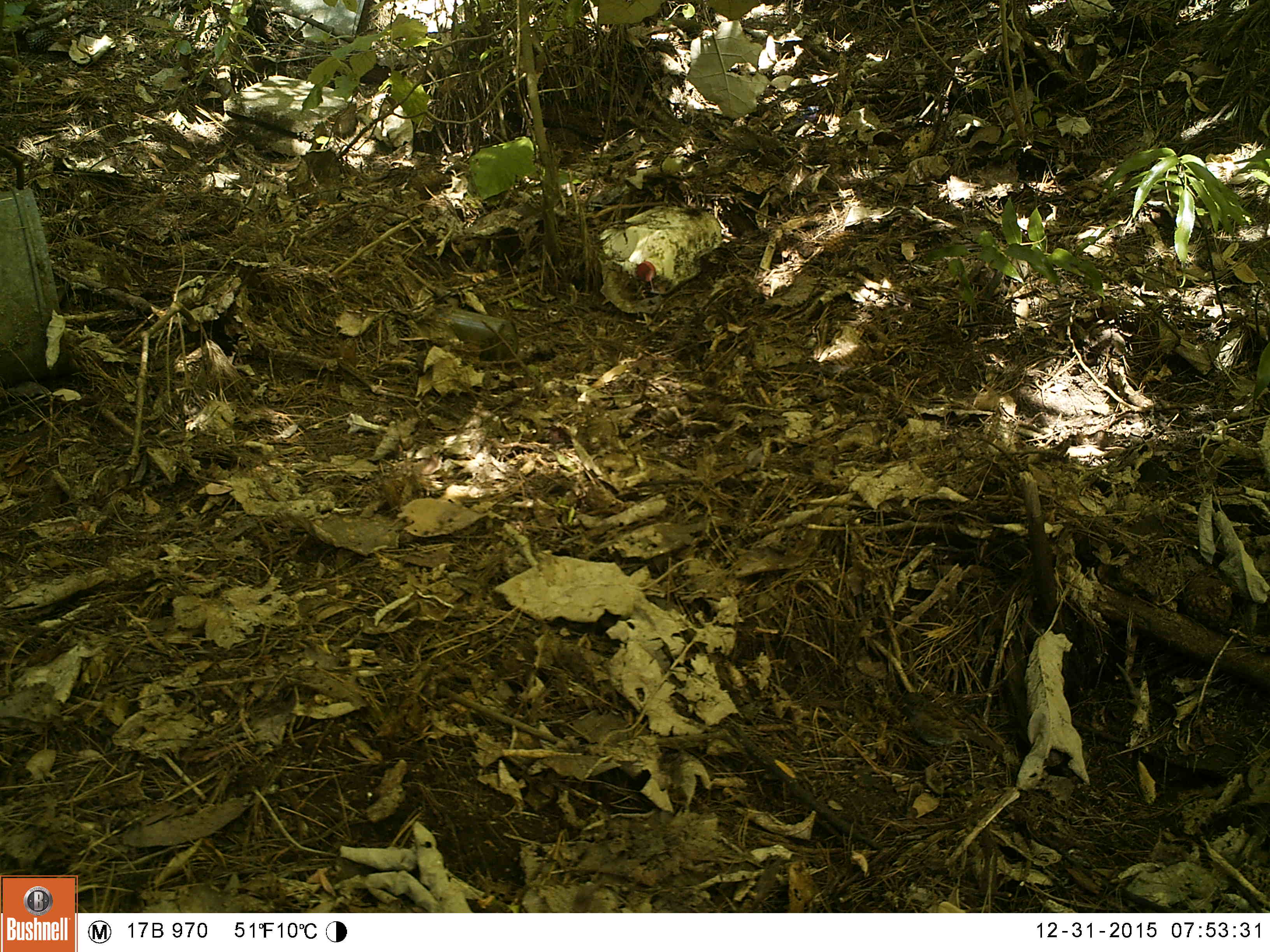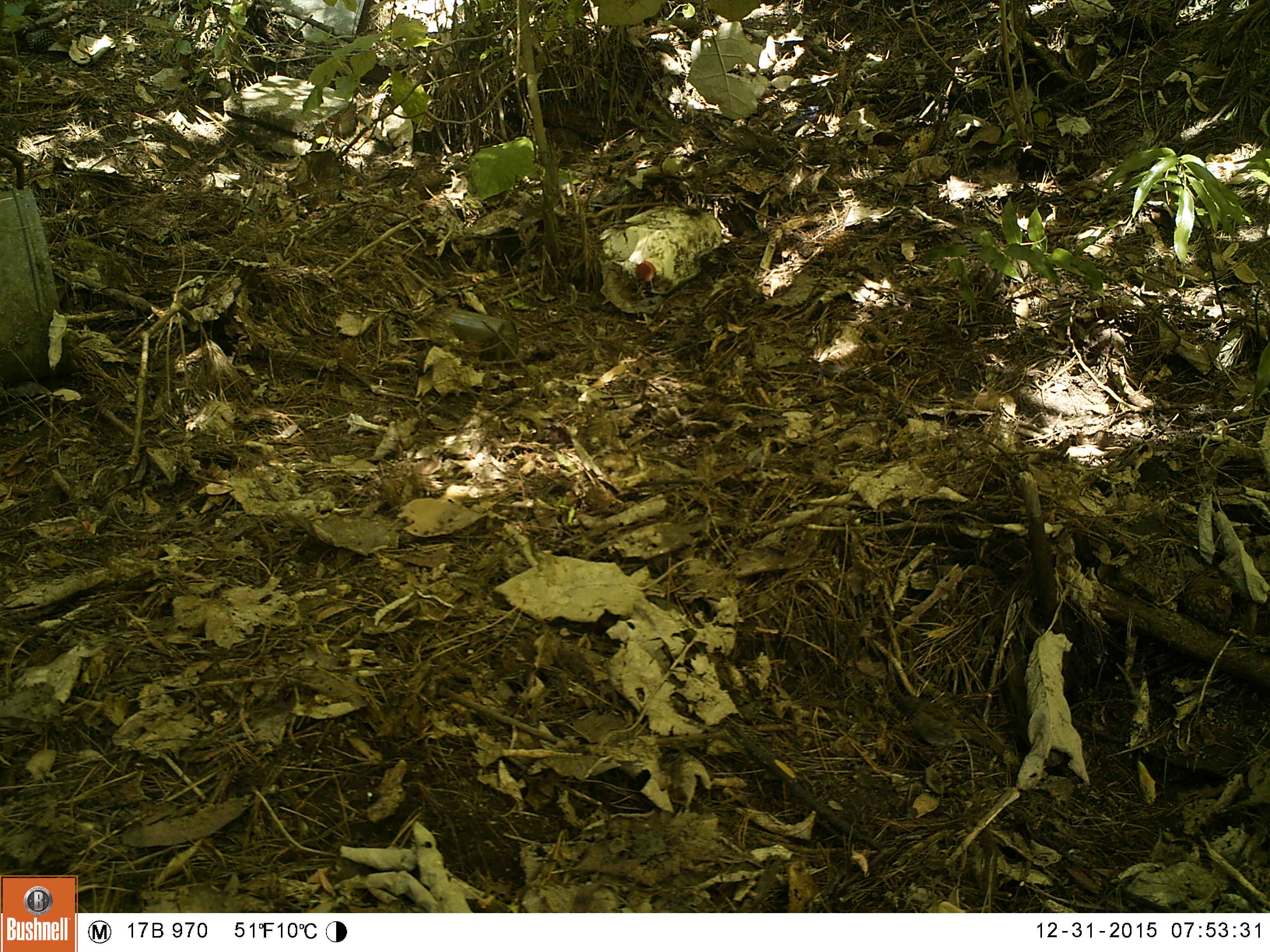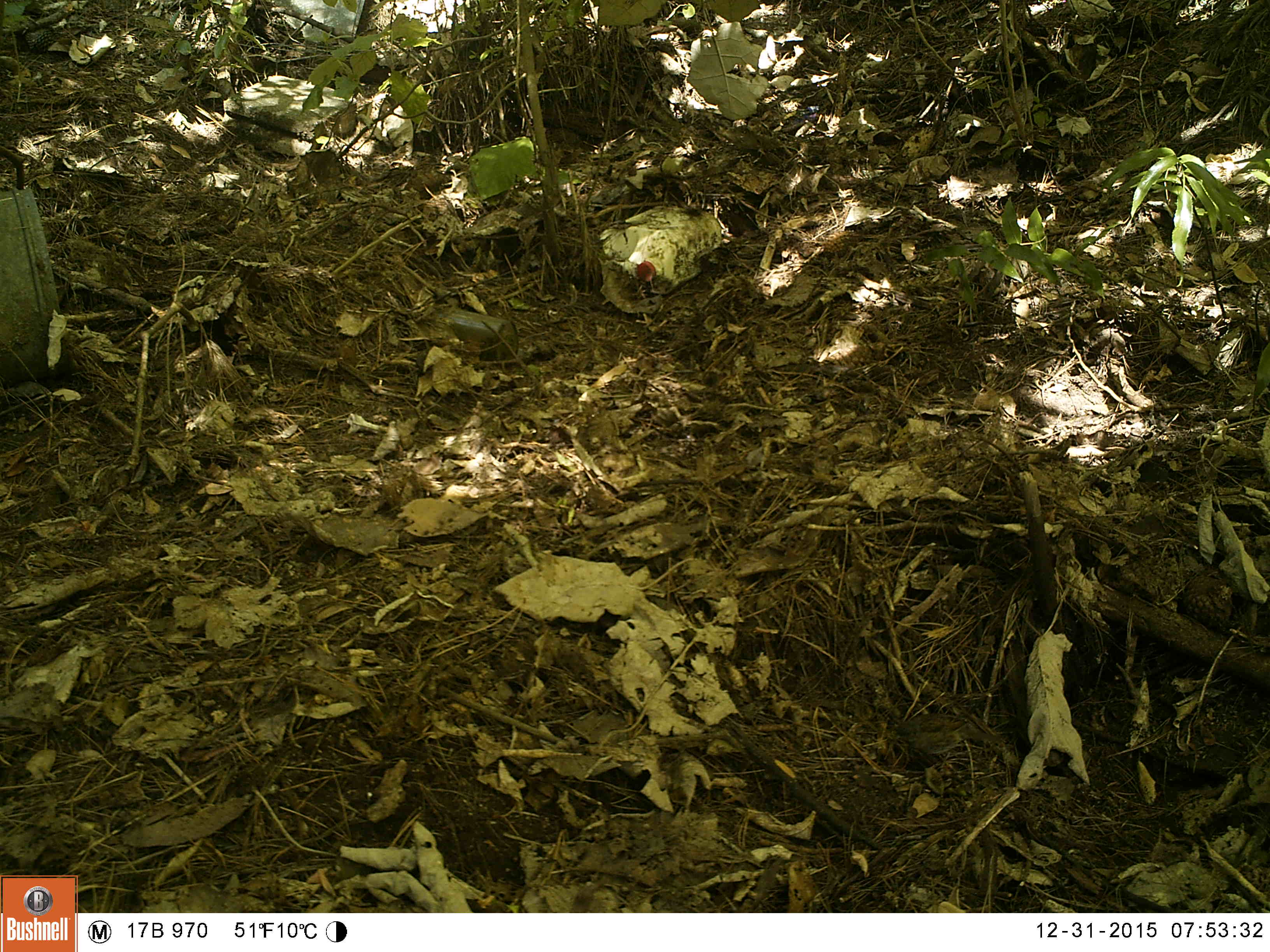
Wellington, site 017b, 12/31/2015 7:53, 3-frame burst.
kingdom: Animalia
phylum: Chordata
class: Aves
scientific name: Aves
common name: bird